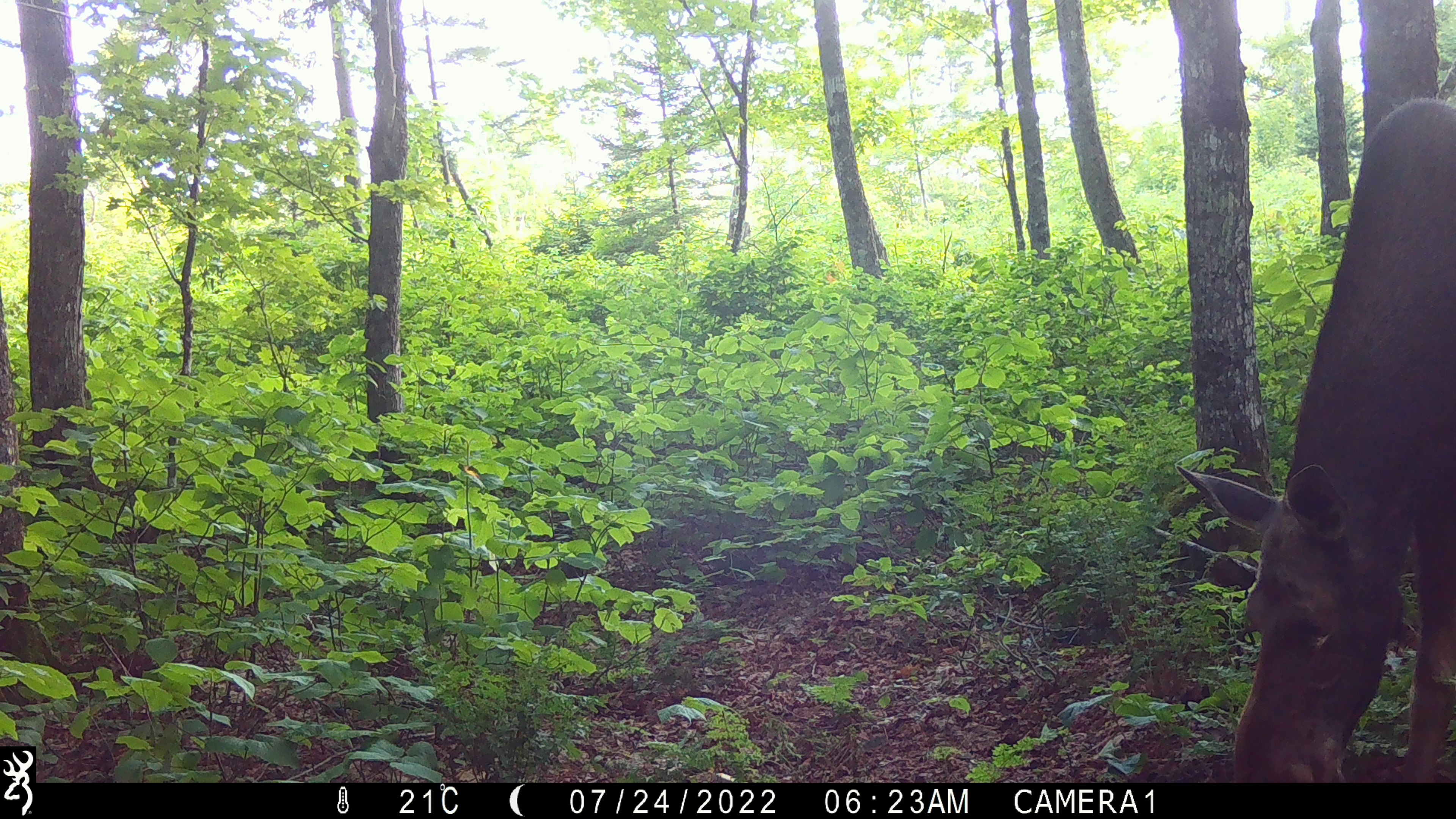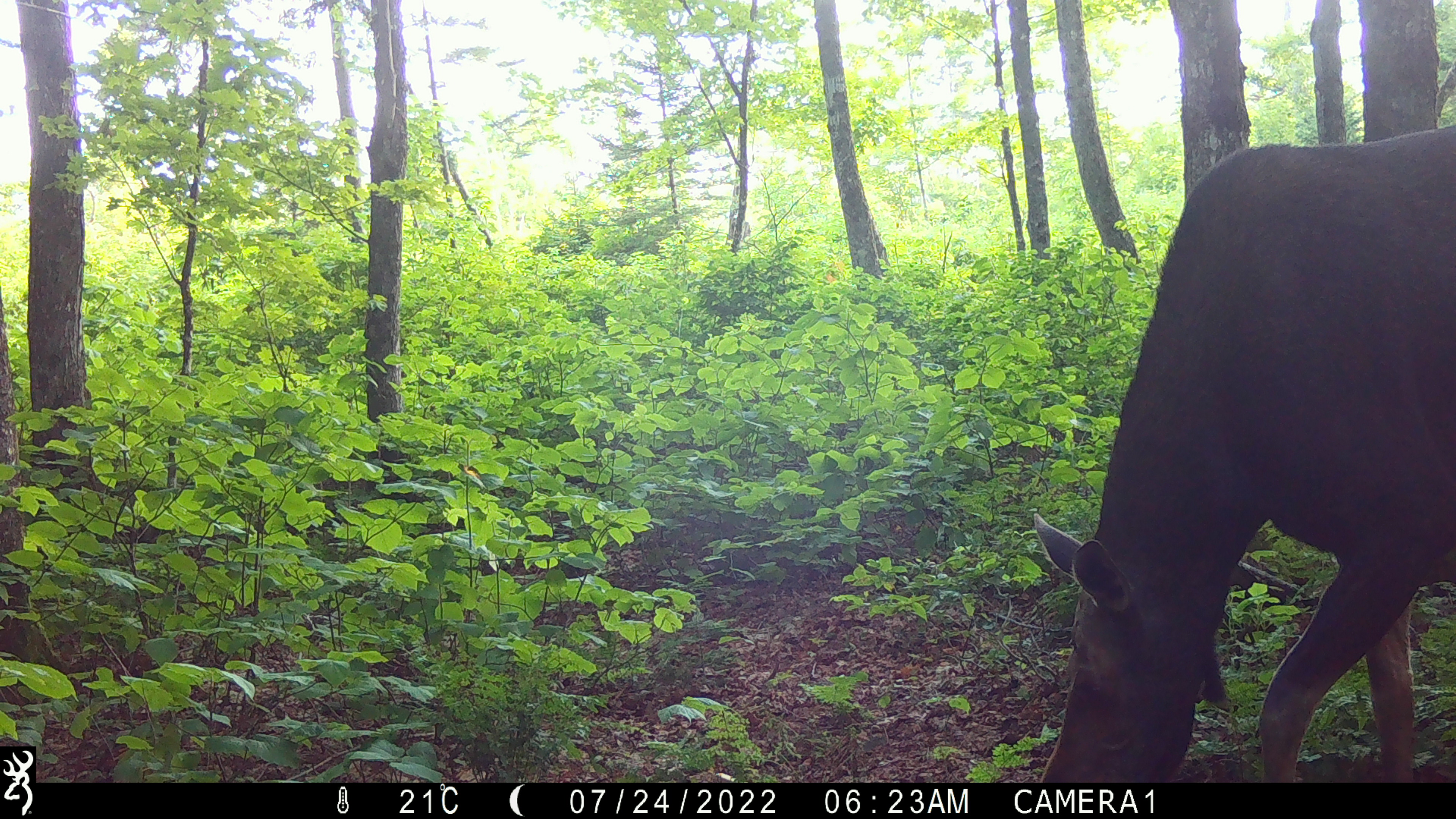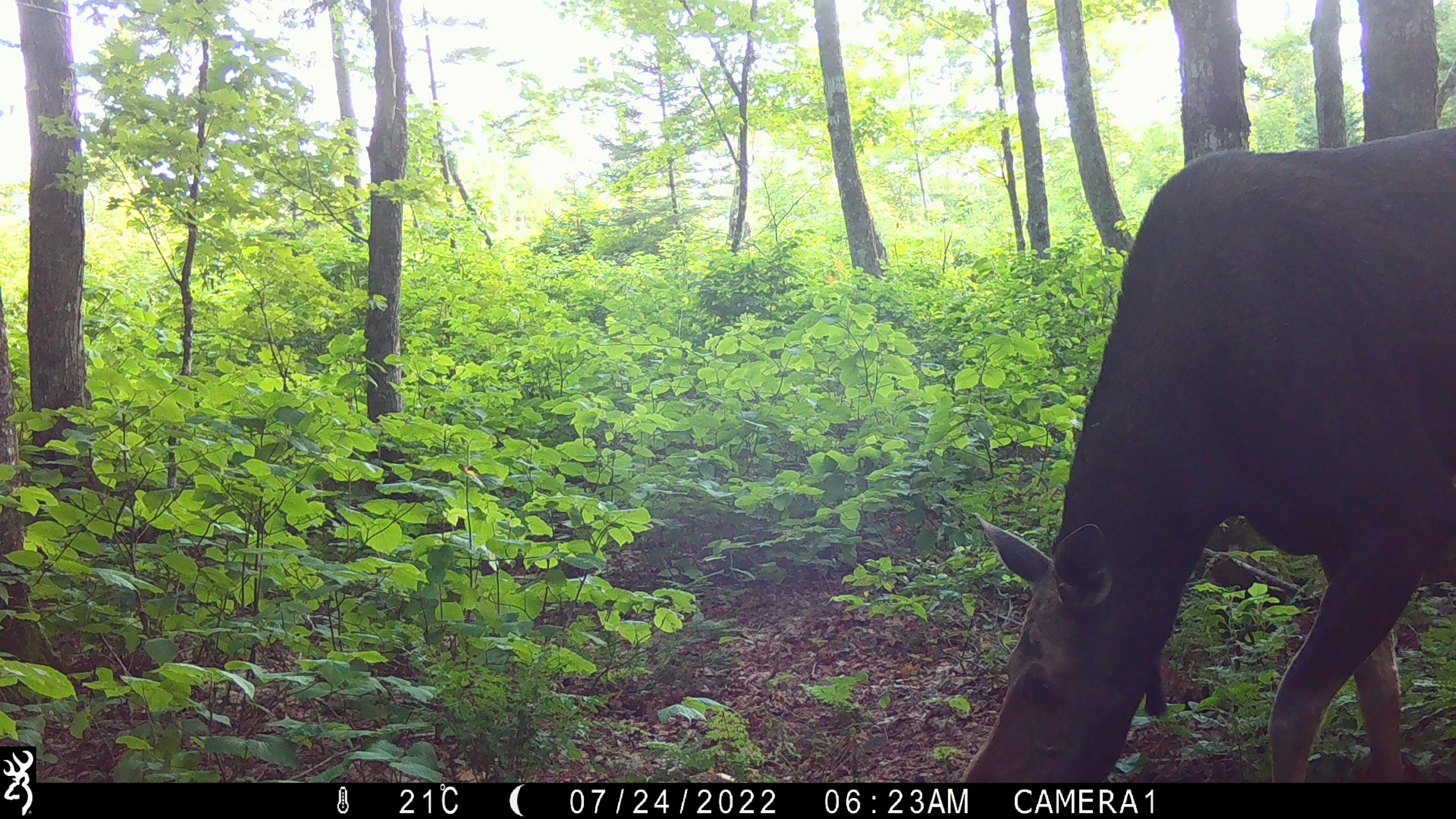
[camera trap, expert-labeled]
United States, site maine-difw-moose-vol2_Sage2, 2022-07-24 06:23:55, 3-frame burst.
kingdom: Animalia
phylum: Chordata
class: Mammalia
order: Artiodactyla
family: Cervidae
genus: Alces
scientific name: Alces alces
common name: moose